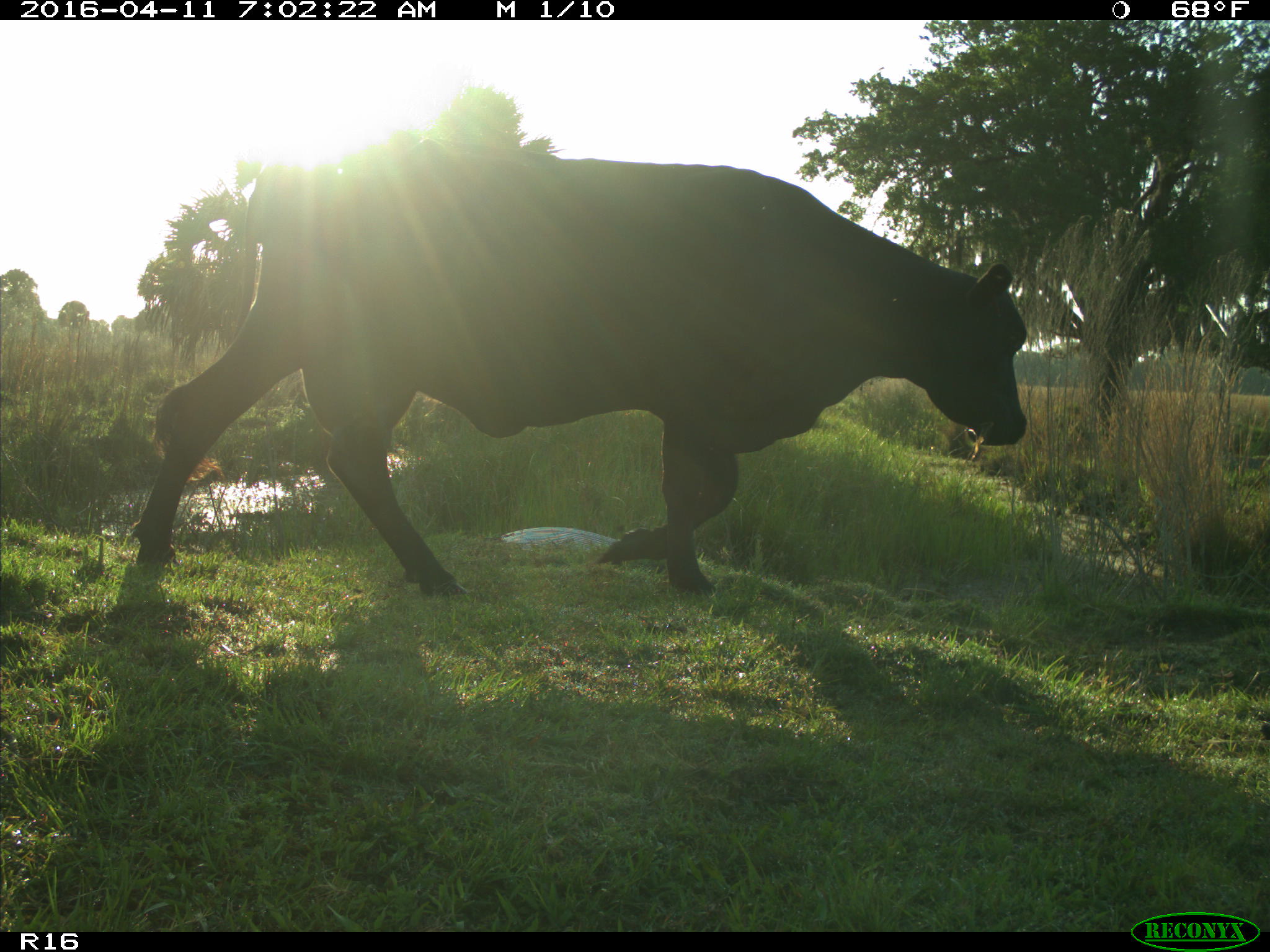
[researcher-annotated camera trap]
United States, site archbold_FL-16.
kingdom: Animalia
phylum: Chordata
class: Mammalia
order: Artiodactyla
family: Bovidae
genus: Bos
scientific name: Bos taurus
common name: domestic cow